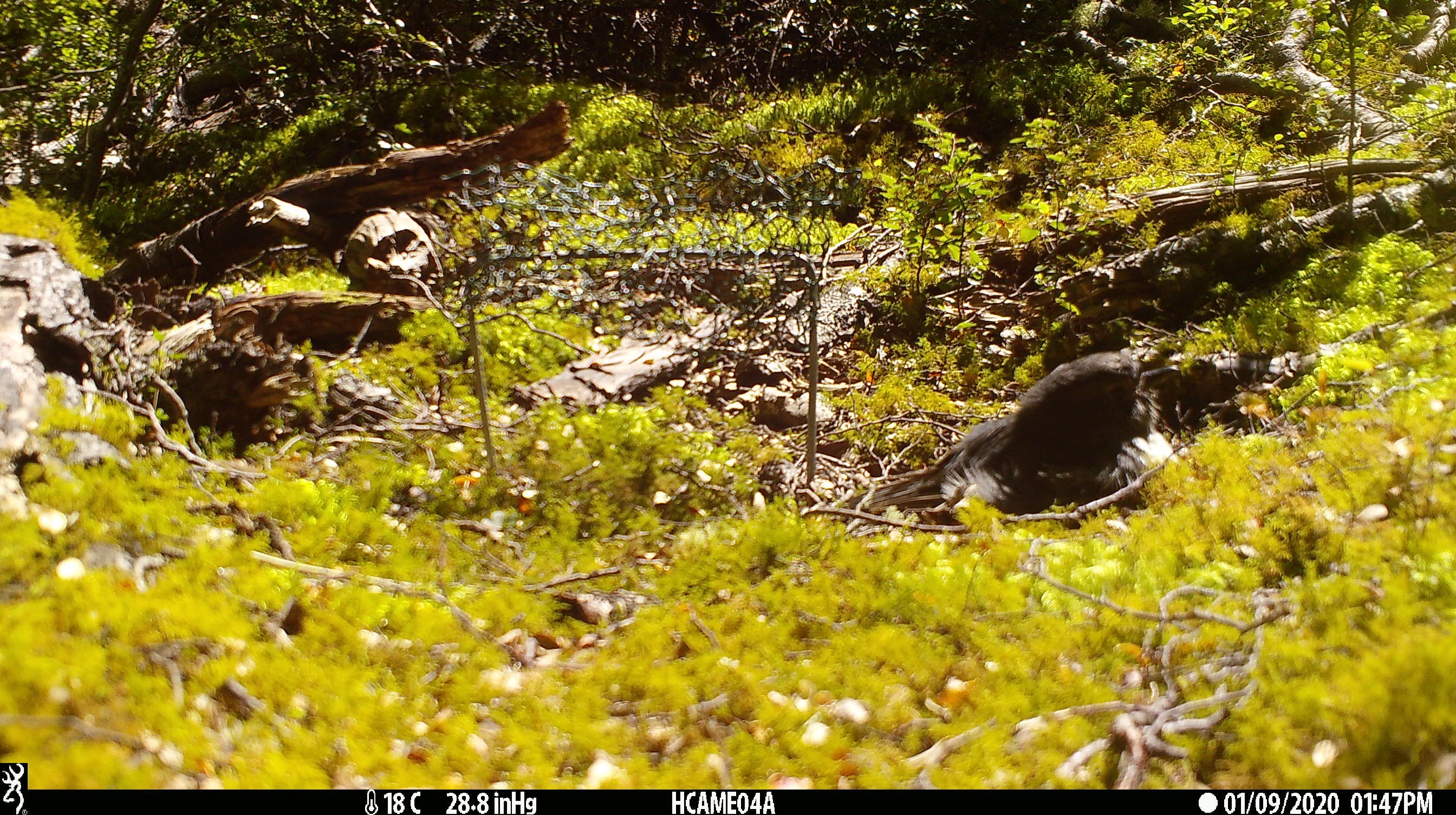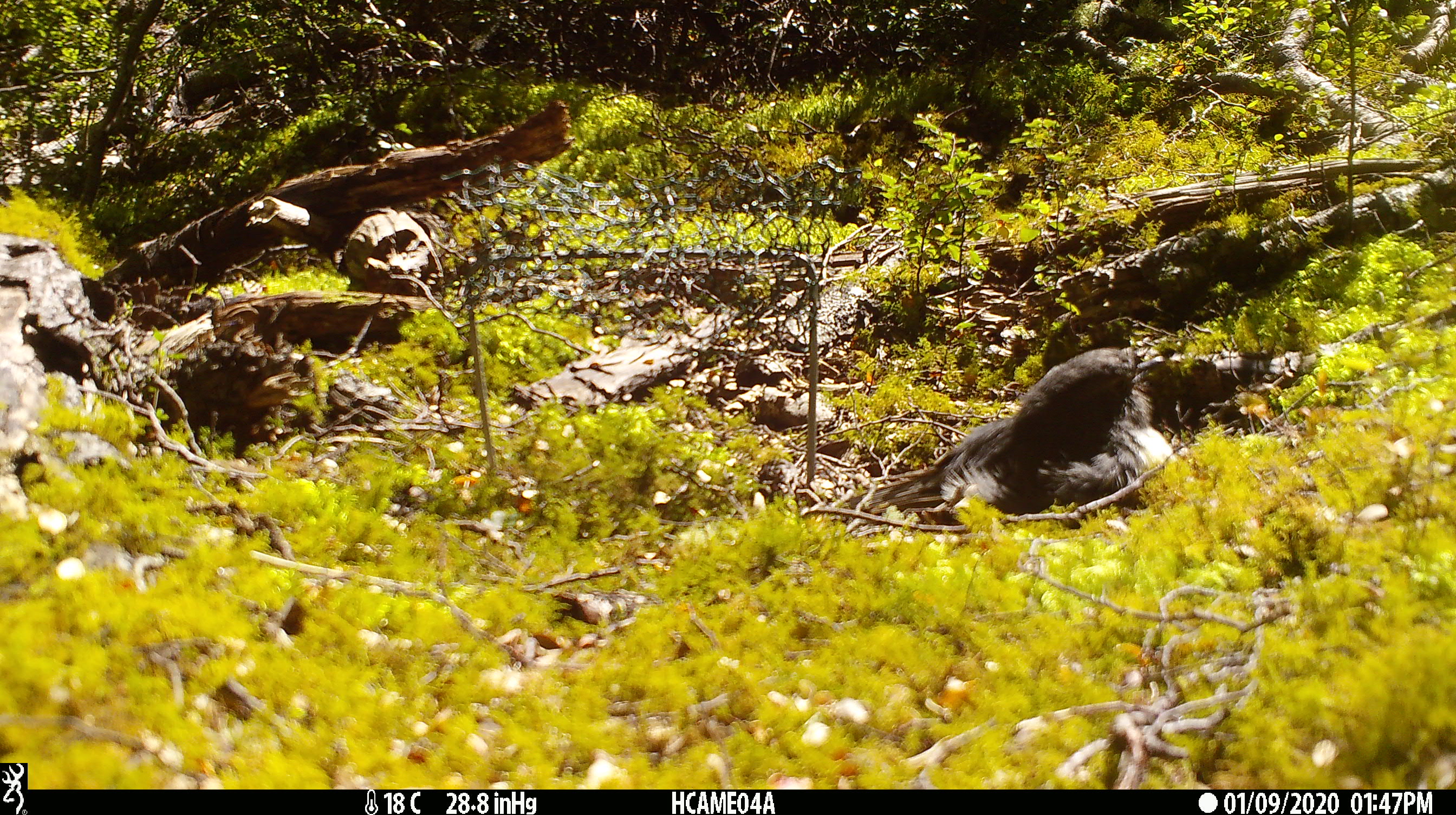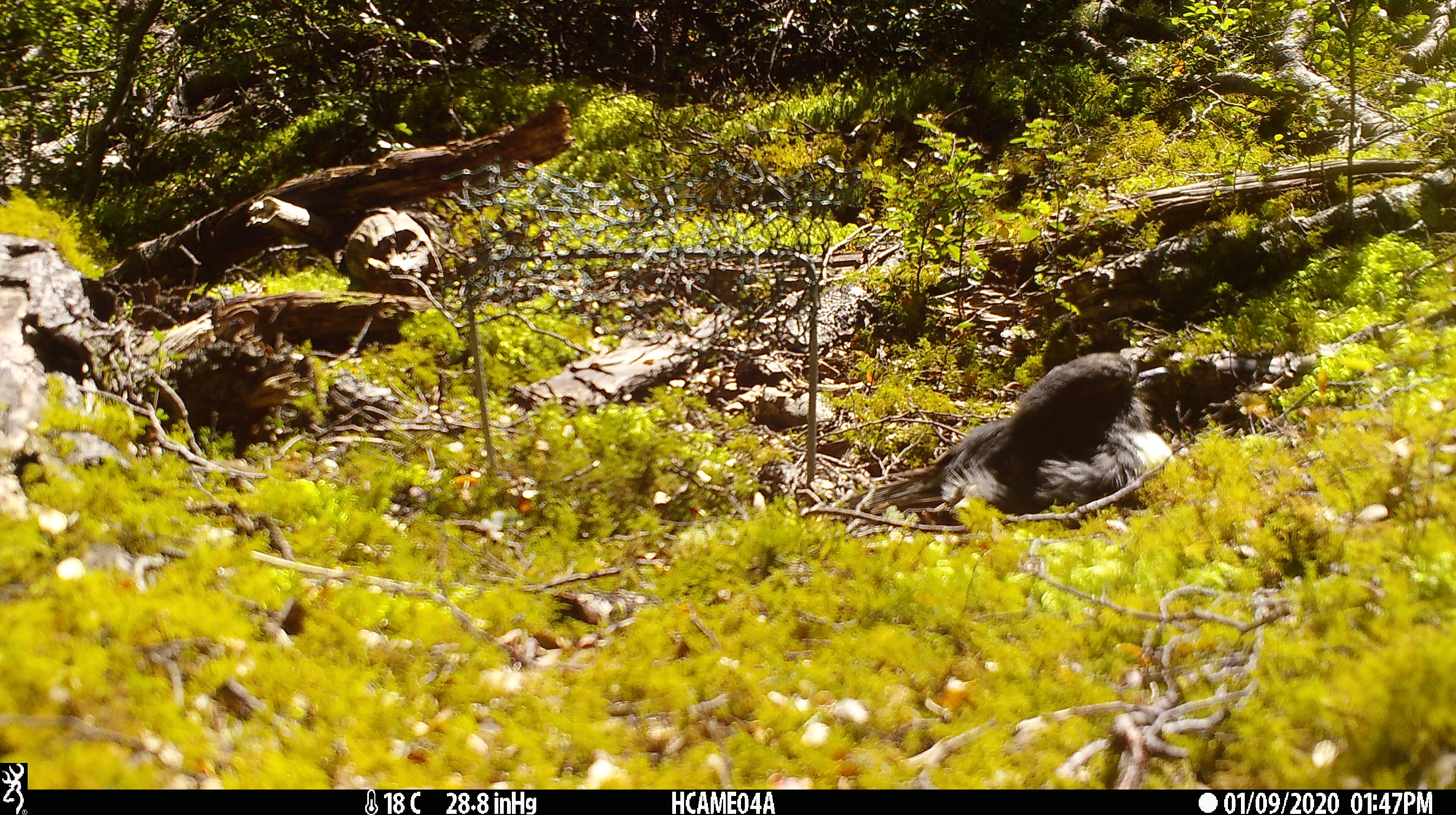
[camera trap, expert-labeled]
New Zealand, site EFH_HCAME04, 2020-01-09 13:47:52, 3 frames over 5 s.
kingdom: Animalia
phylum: Chordata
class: Aves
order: Passeriformes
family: Petroicidae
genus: Petroica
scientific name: Petroica australis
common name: new zealand robin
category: robin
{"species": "robin (new zealand robin) (Petroica australis)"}